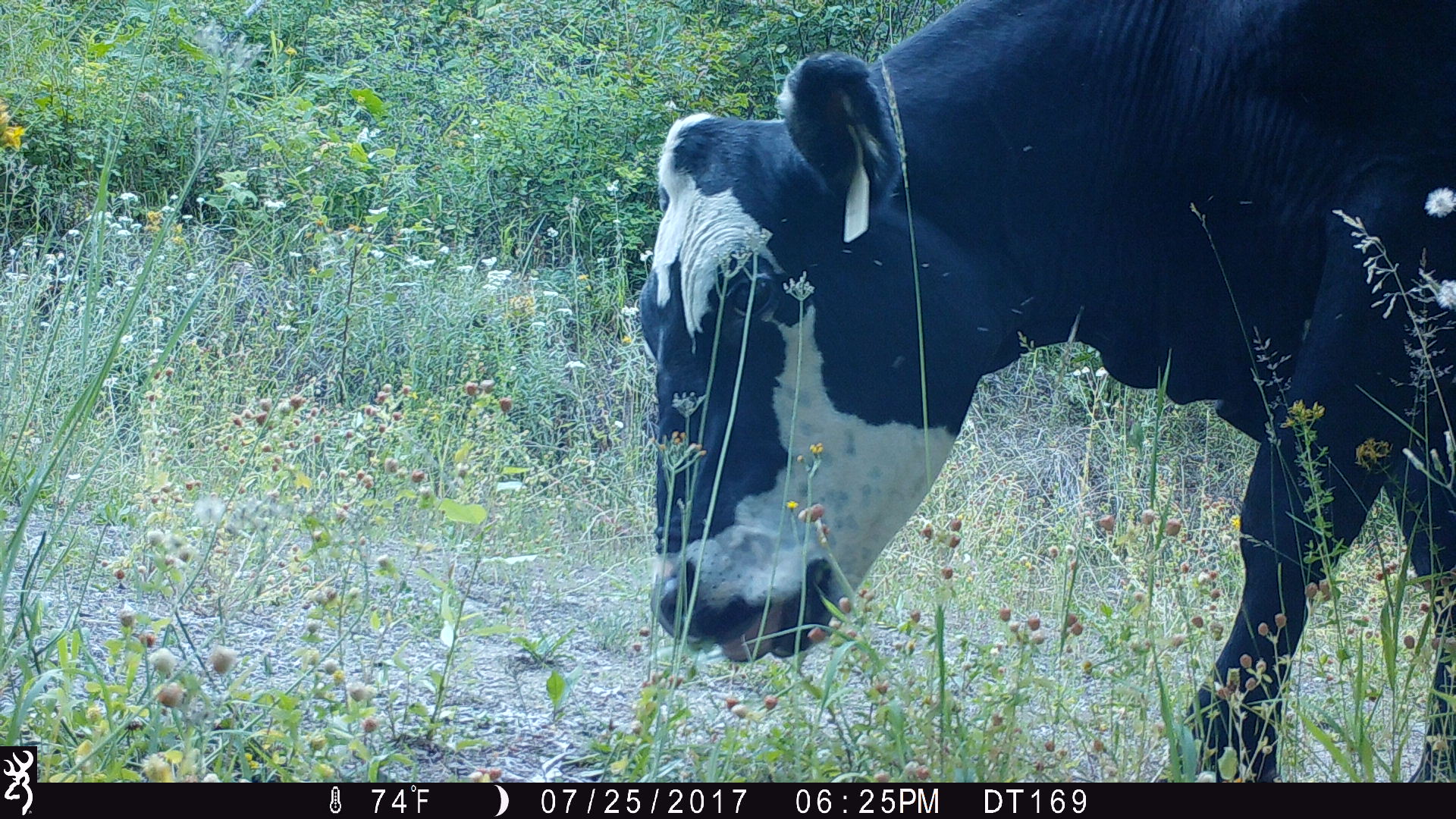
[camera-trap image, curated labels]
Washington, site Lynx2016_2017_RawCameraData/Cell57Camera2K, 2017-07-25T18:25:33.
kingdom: Animalia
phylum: Chordata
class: Mammalia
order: Artiodactyla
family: Bovidae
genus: Bos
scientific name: Bos taurus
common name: domestic cattle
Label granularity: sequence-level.